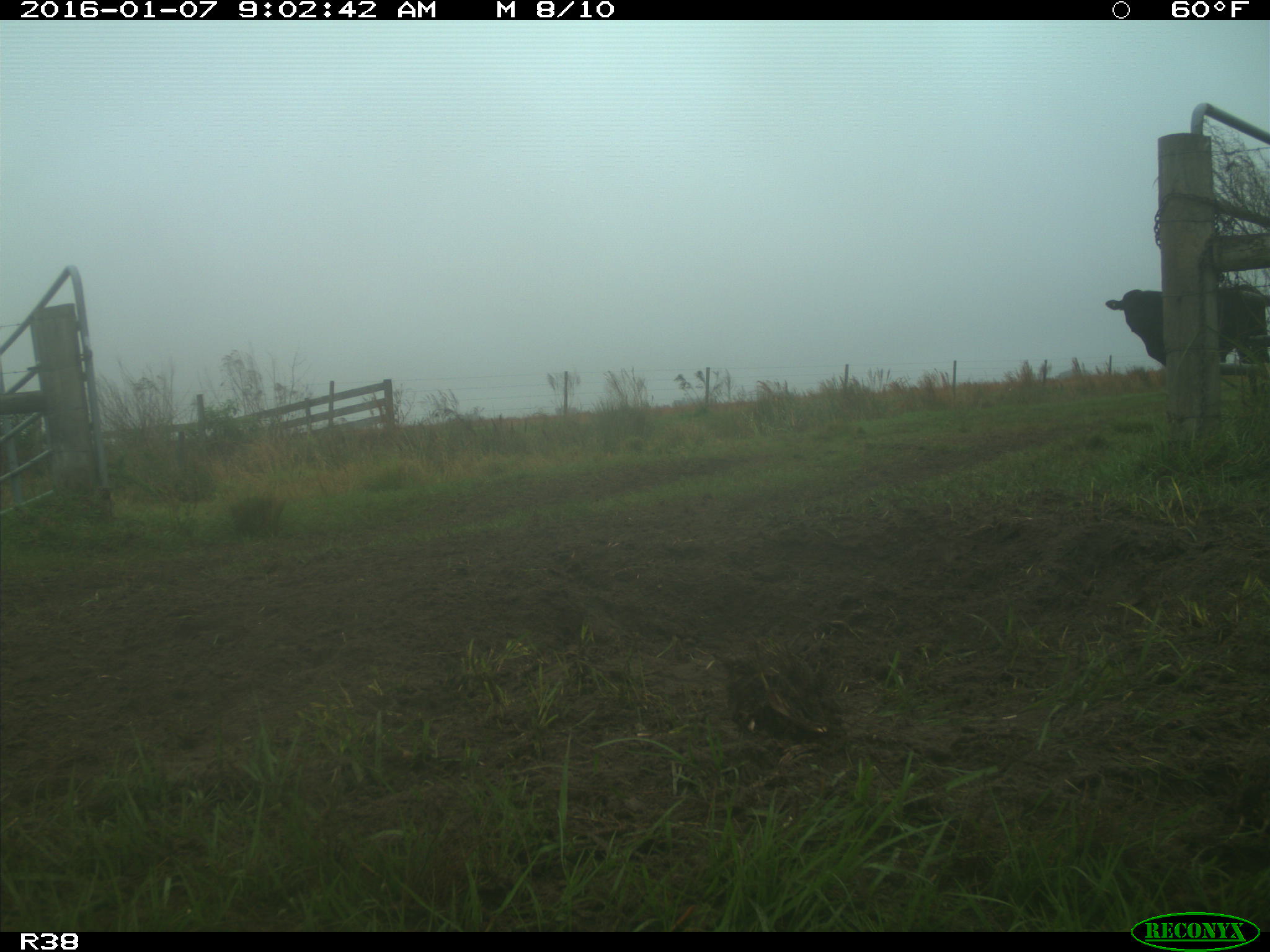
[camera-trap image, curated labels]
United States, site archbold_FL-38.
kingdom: Animalia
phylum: Chordata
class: Mammalia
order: Artiodactyla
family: Bovidae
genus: Bos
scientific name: Bos taurus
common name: domestic cow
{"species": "Bos taurus (domestic cow)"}